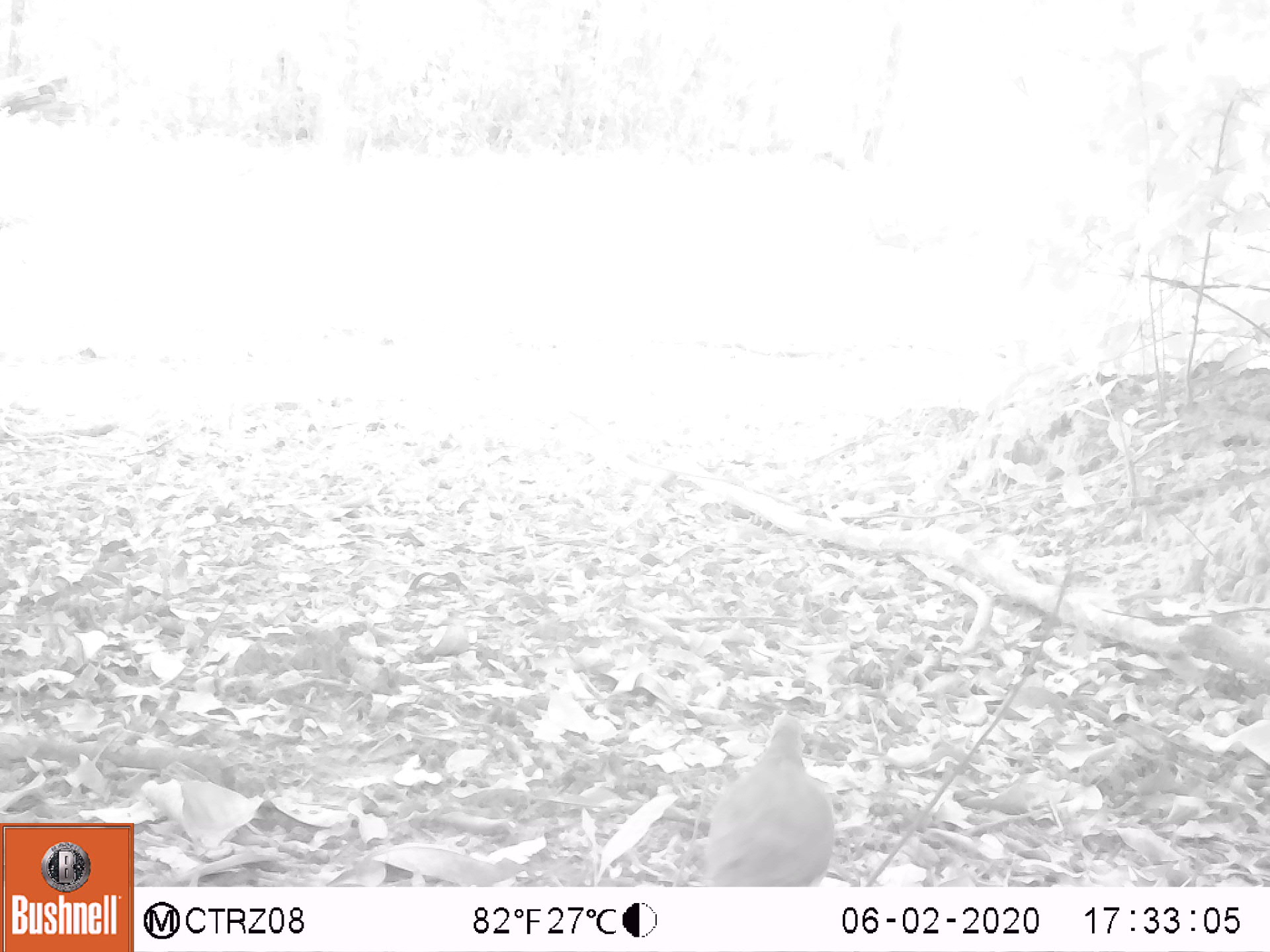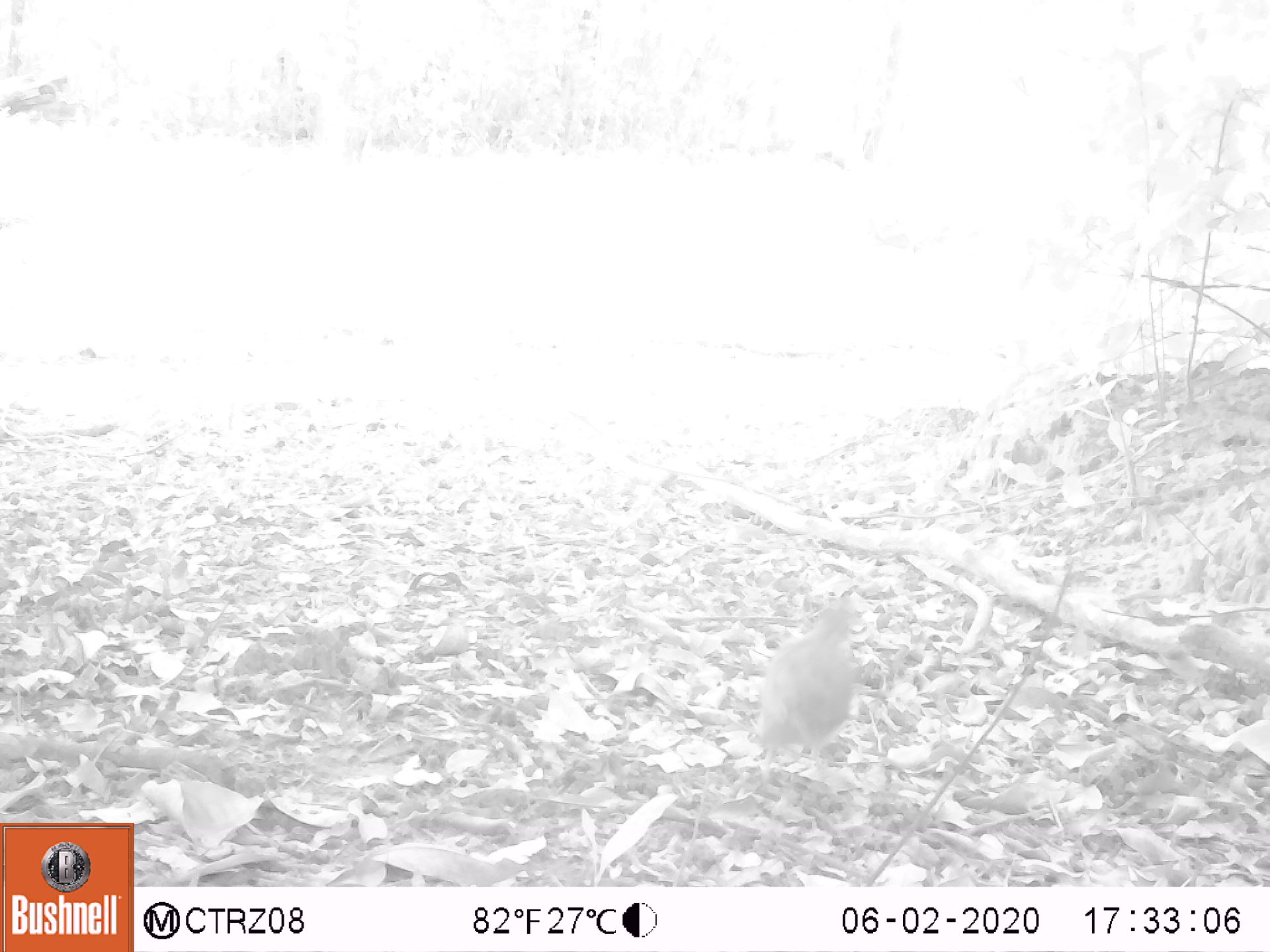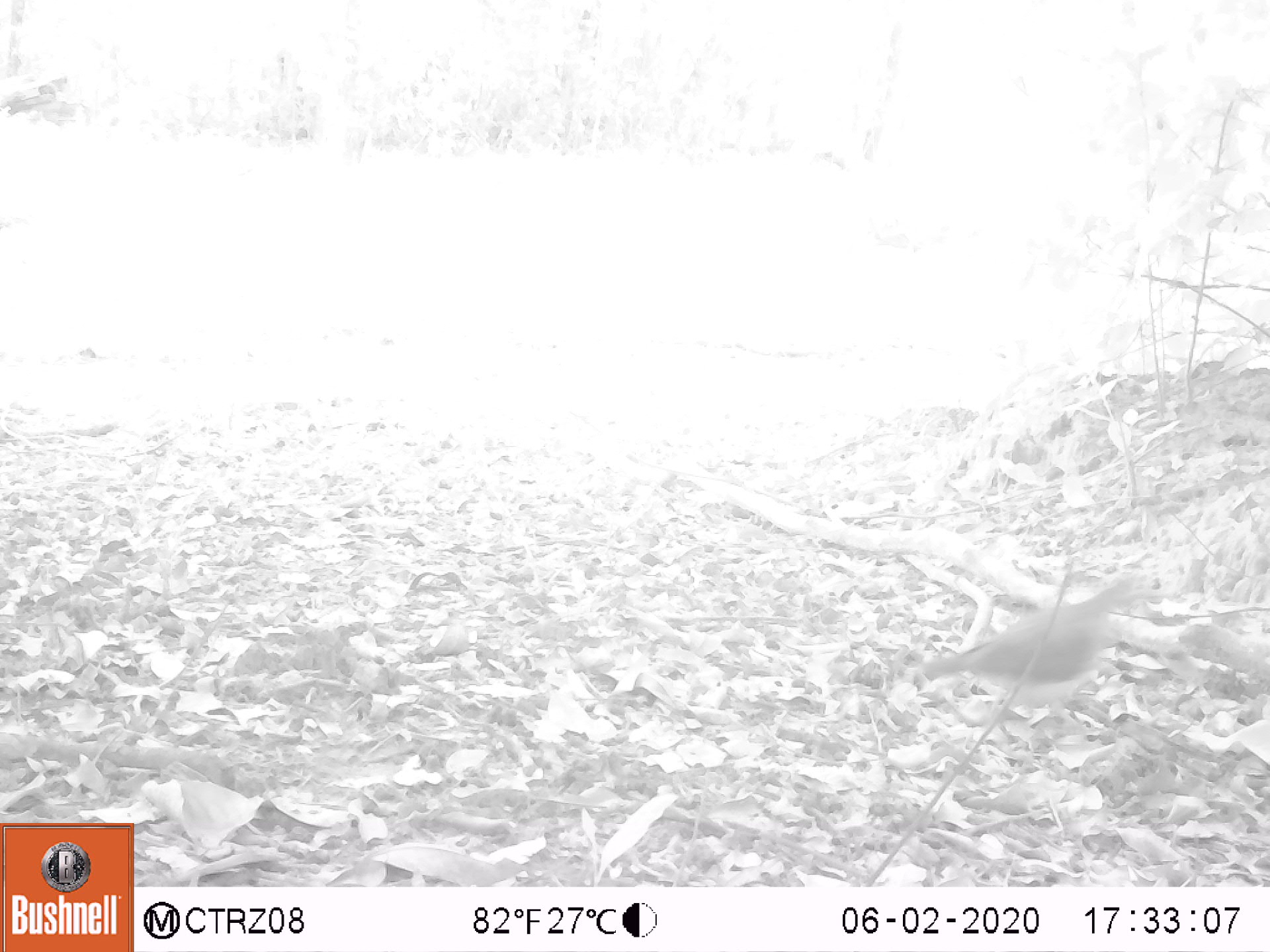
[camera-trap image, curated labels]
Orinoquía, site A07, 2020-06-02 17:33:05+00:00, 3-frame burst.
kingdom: Animalia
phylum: Chordata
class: Aves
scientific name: Aves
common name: bird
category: unknown bird